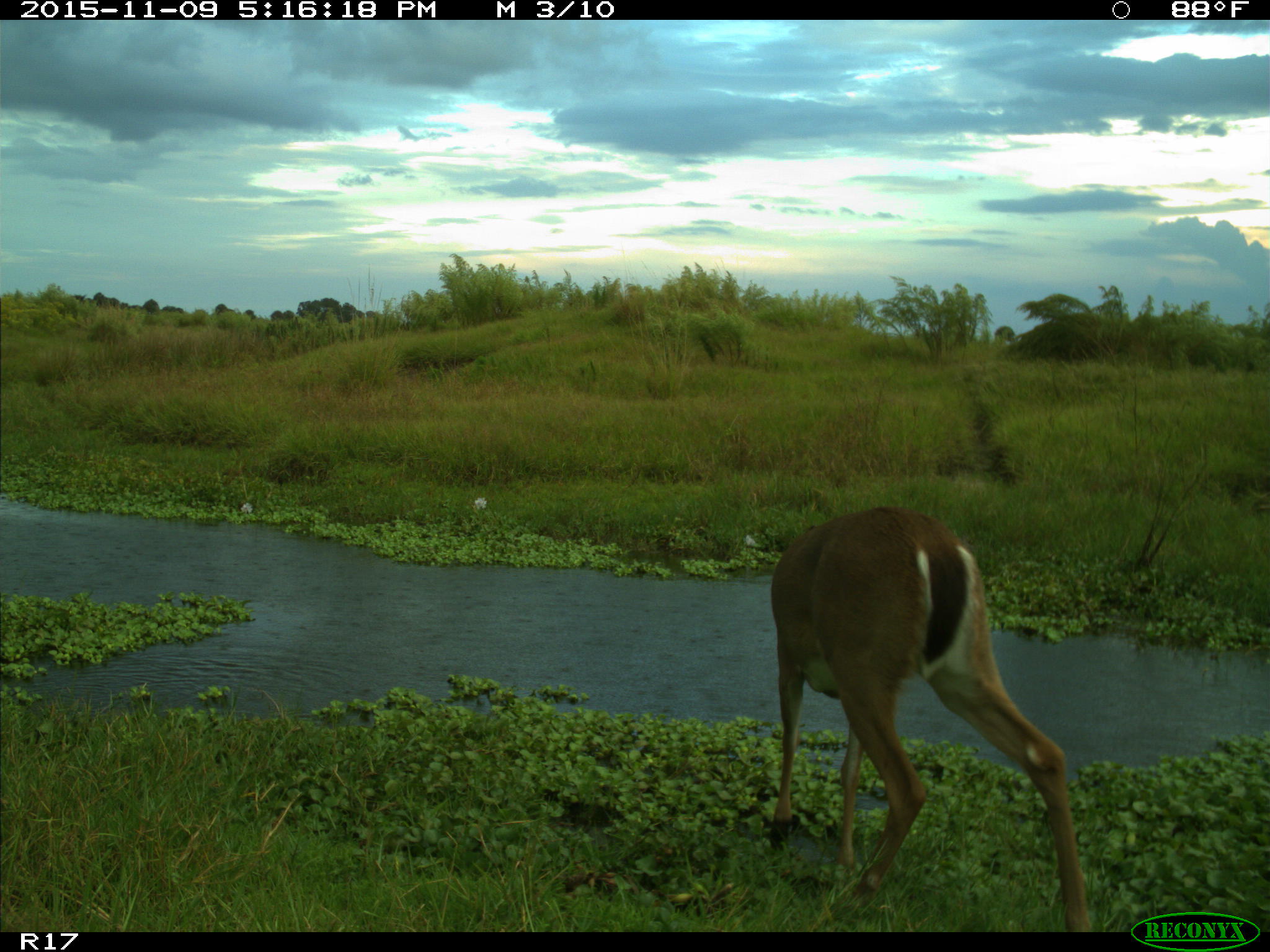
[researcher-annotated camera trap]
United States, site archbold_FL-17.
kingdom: Animalia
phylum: Chordata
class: Mammalia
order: Artiodactyla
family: Cervidae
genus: Odocoileus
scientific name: Odocoileus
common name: deer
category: unidentified deer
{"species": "unidentified deer (deer) (Odocoileus)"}